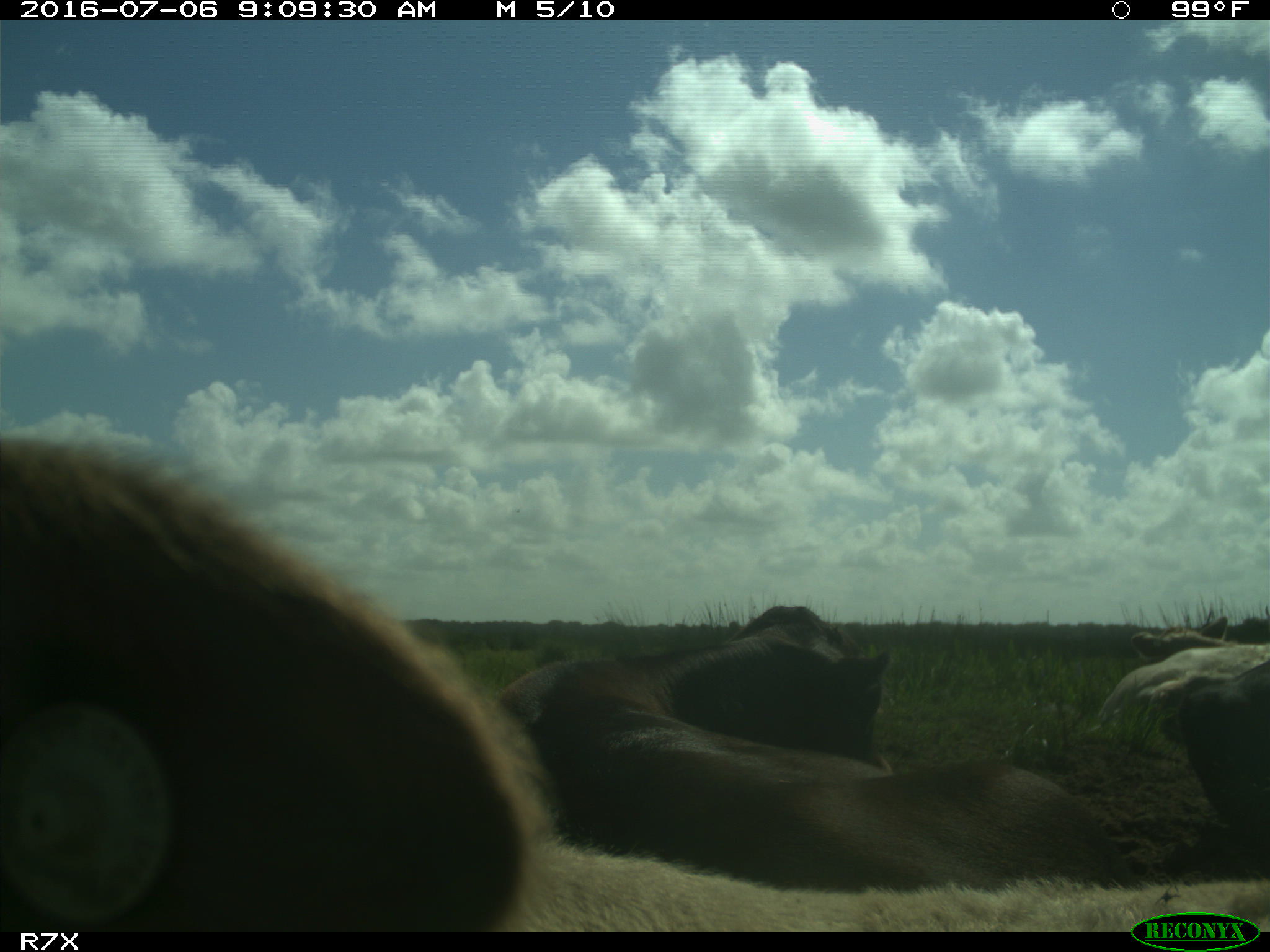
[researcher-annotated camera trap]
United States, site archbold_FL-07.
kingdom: Animalia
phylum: Chordata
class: Mammalia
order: Artiodactyla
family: Bovidae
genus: Bos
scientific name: Bos taurus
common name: domestic cow